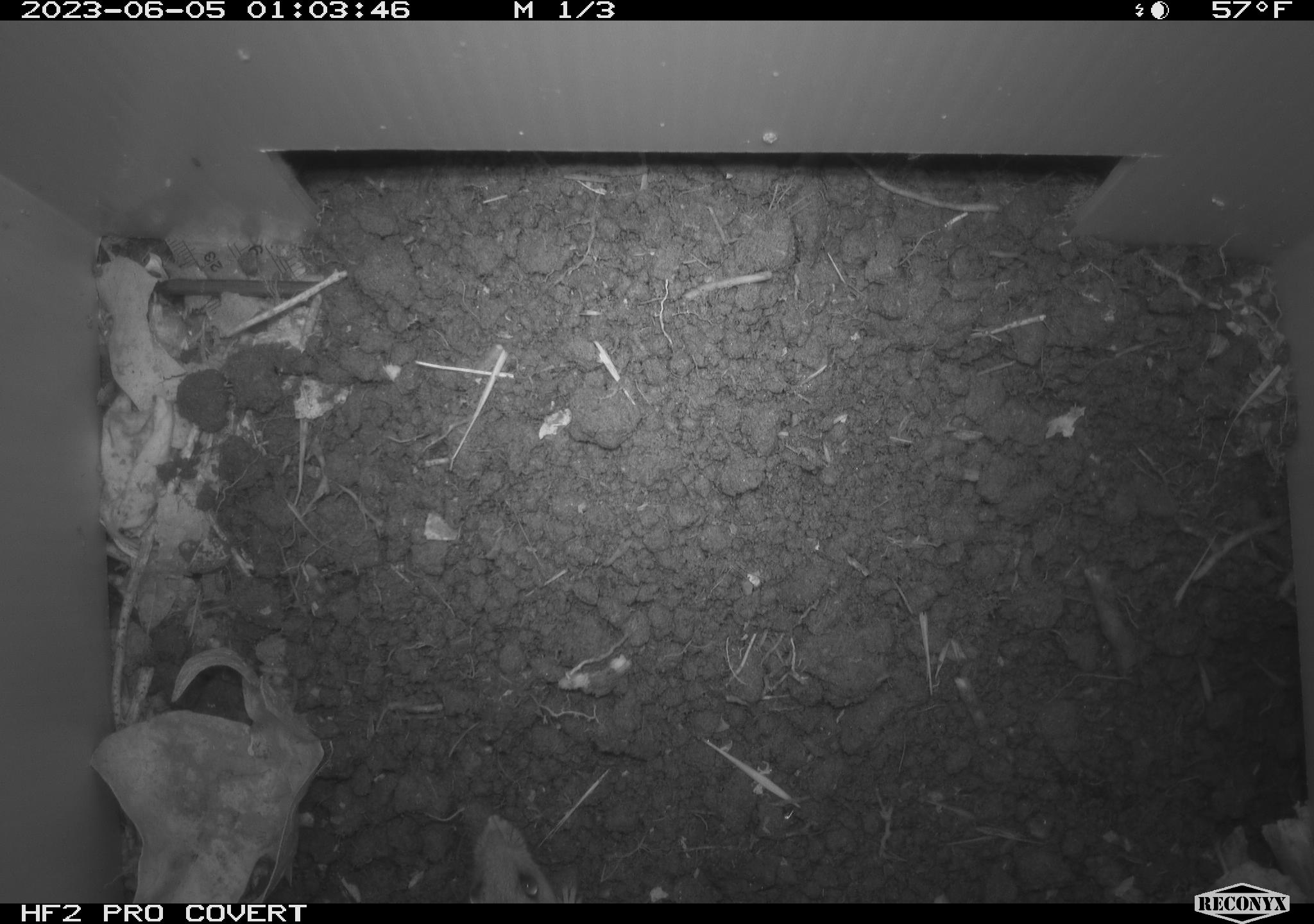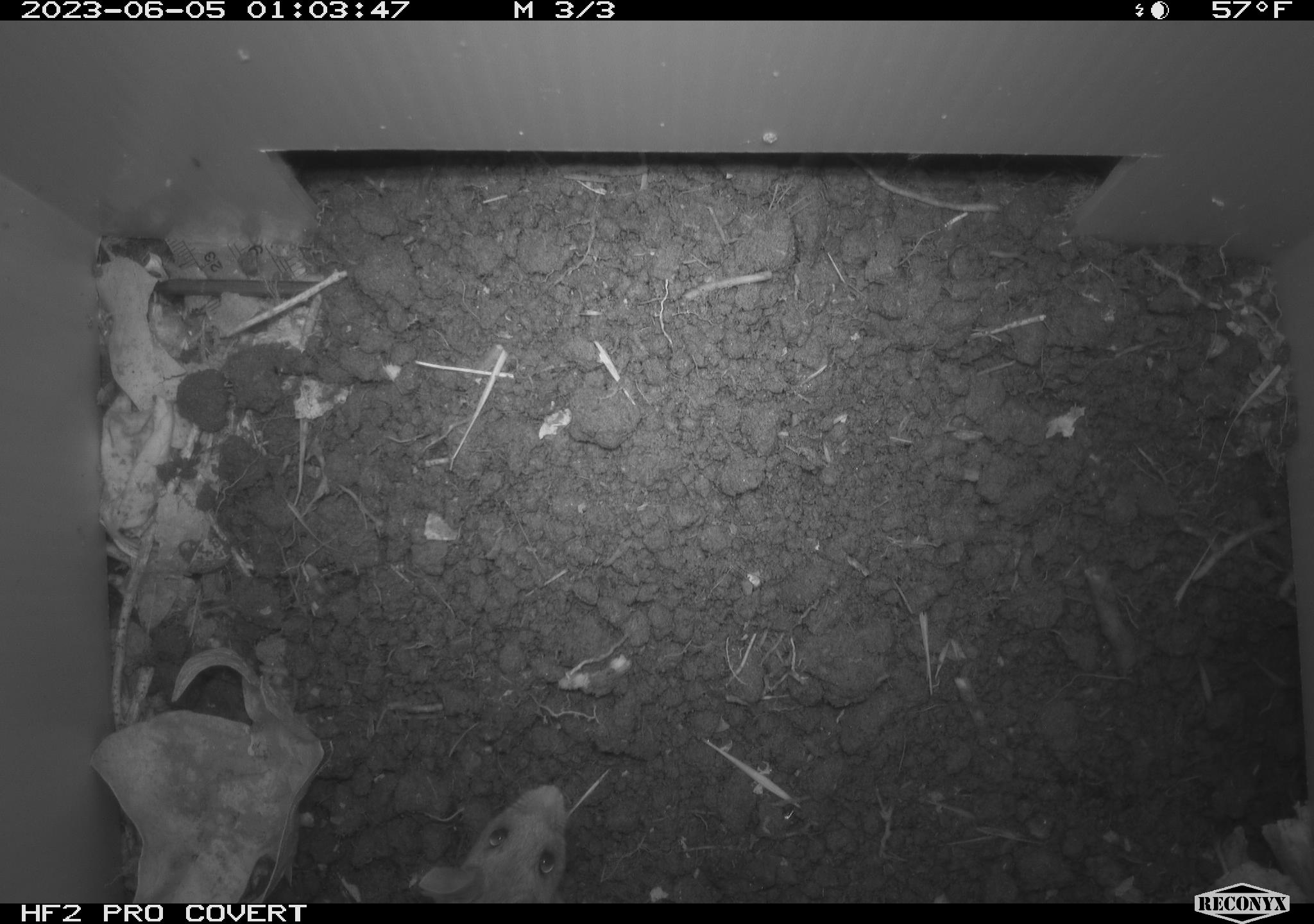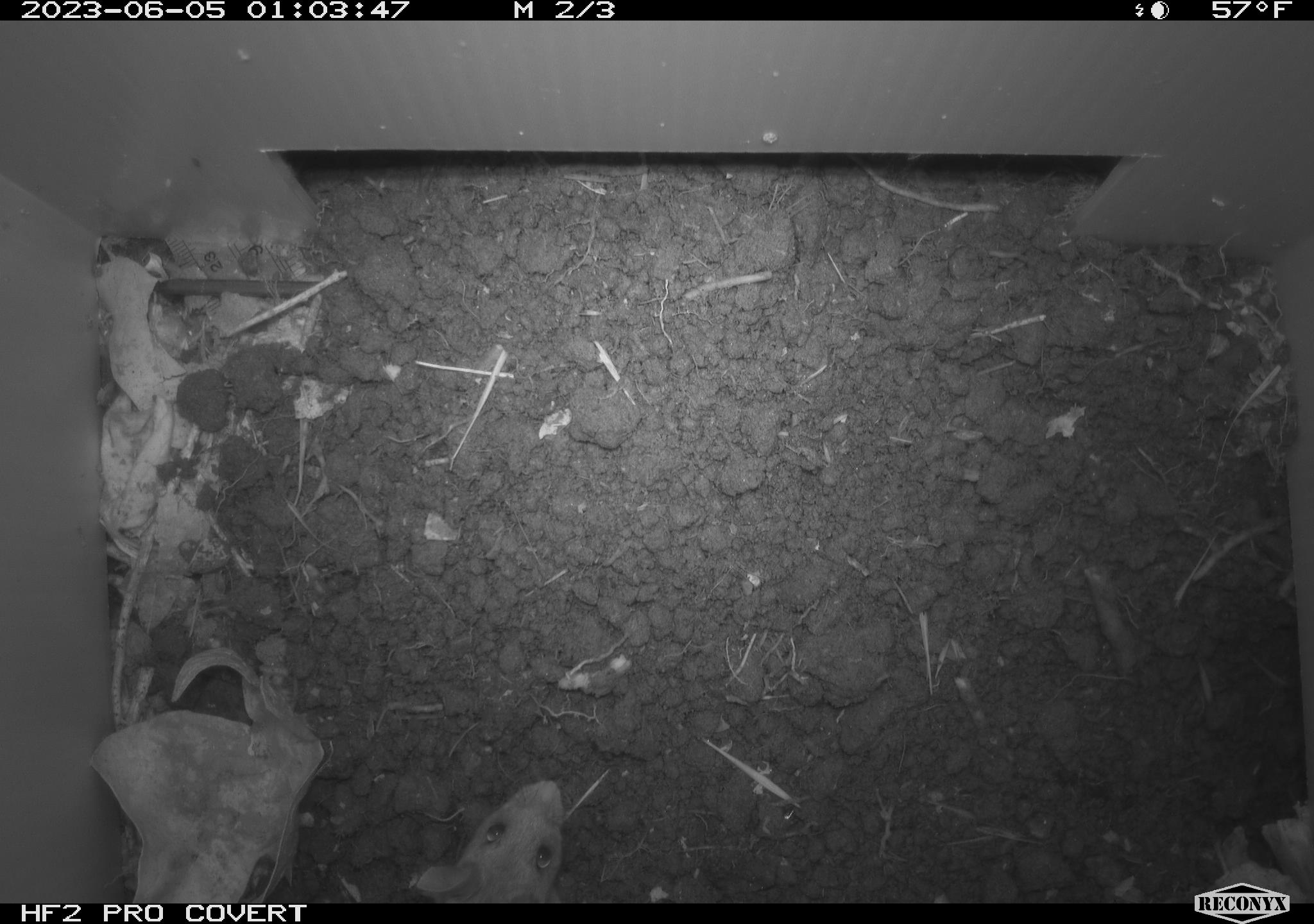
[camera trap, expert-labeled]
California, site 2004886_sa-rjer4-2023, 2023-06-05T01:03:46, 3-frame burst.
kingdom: Animalia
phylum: Chordata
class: Mammalia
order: Rodentia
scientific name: Rodentia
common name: mouse species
Mouse species (Rodentia).